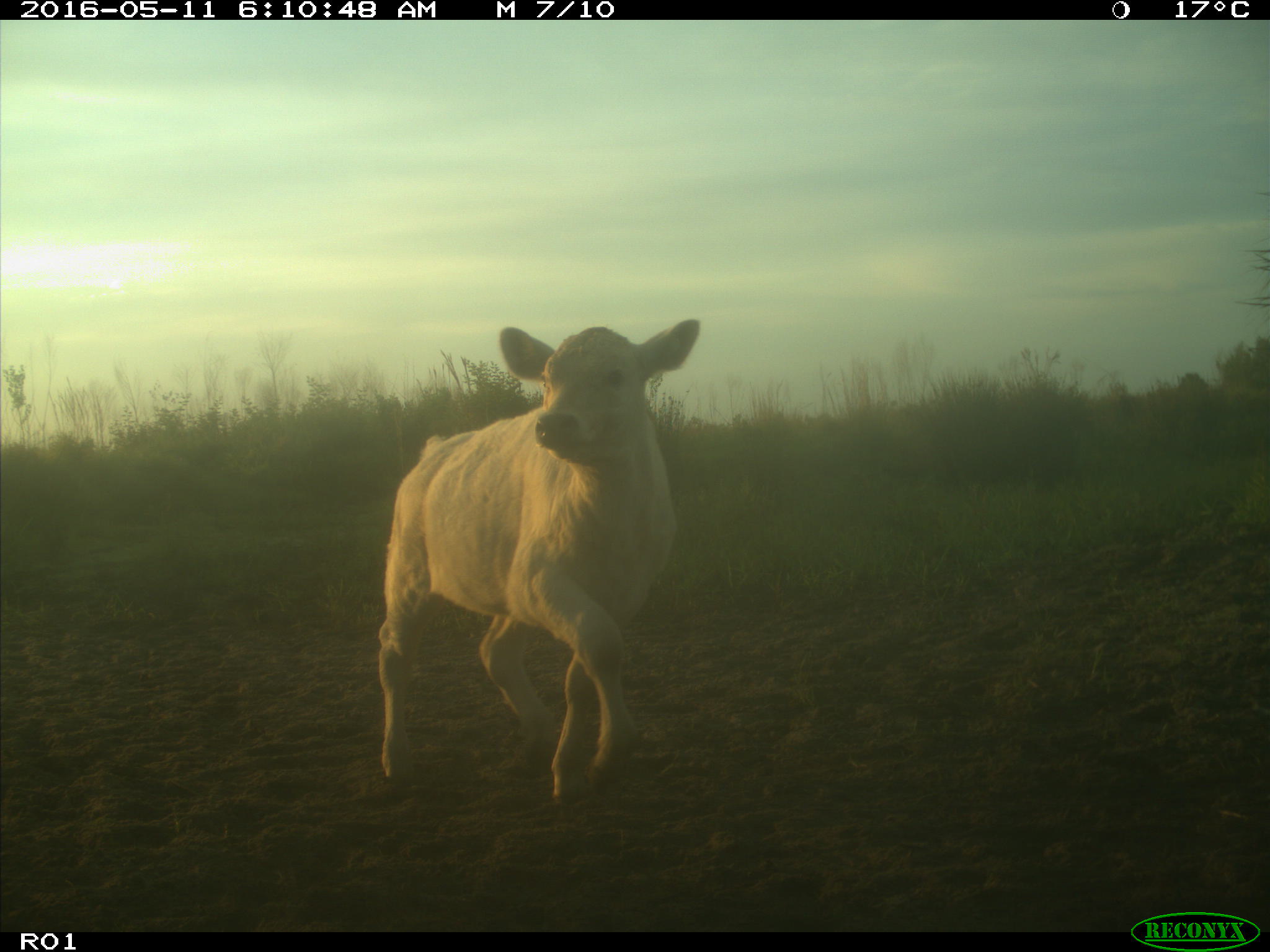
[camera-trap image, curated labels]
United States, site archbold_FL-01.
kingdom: Animalia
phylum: Chordata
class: Mammalia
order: Artiodactyla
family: Bovidae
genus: Bos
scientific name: Bos taurus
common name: domestic cow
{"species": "Bos taurus (domestic cow)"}